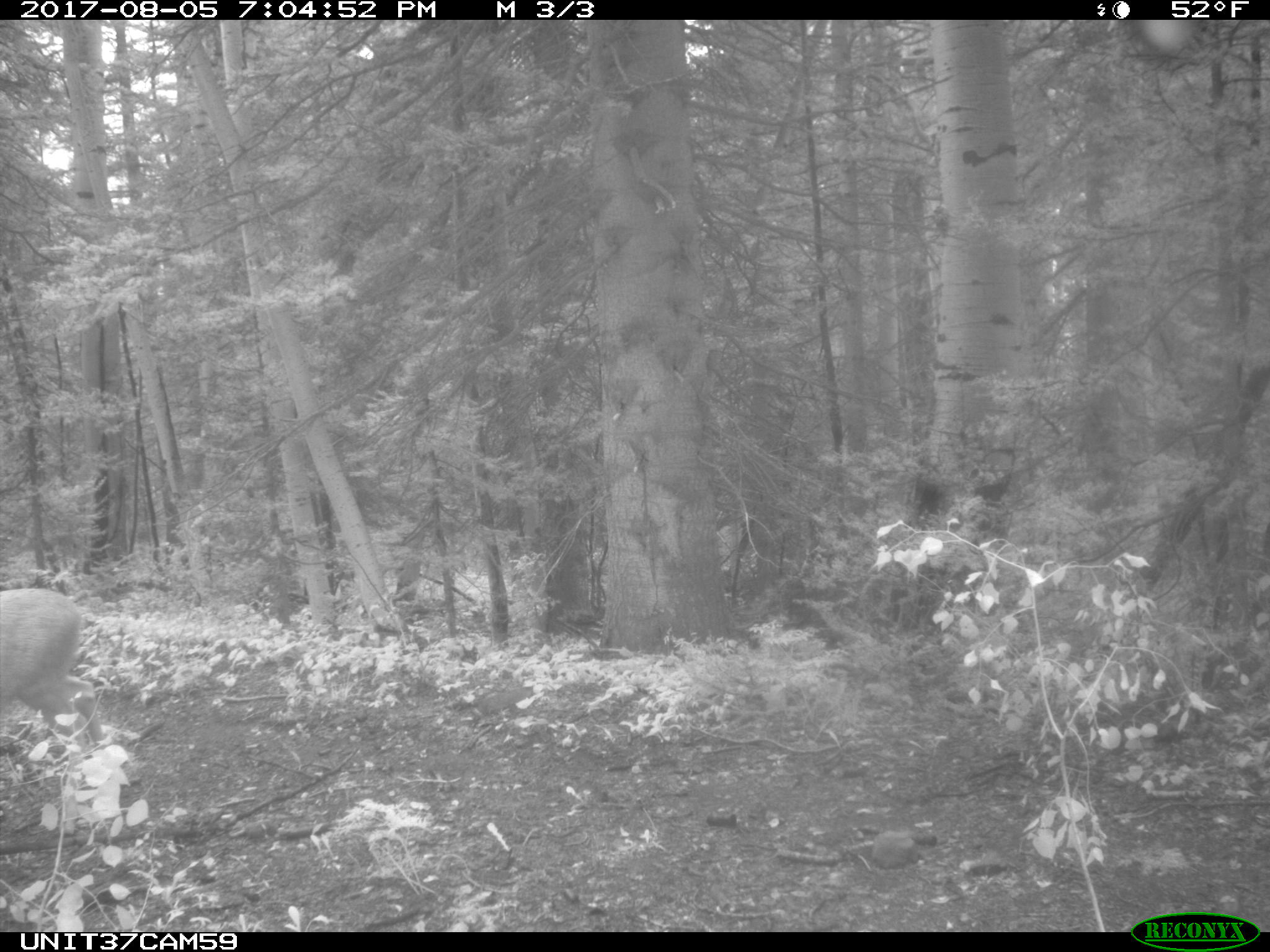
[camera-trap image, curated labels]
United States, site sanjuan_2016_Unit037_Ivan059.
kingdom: Animalia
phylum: Chordata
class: Mammalia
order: Artiodactyla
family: Cervidae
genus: Odocoileus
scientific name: Odocoileus hemionus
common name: mule deer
Odocoileus hemionus (mule deer).